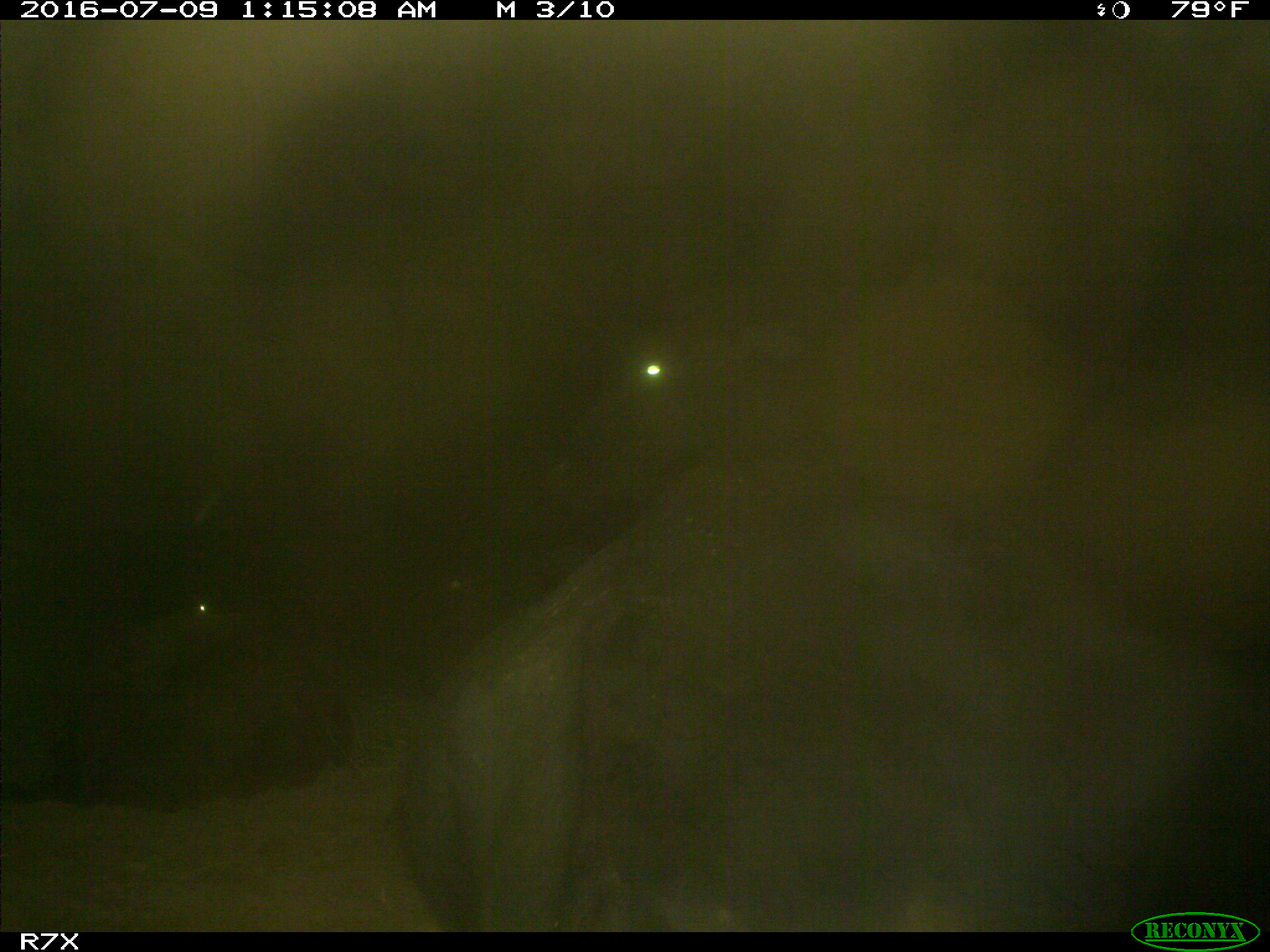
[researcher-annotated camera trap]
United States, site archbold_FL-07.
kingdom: Animalia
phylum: Chordata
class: Mammalia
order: Artiodactyla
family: Bovidae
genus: Bos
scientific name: Bos taurus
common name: domestic cow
Bos taurus (domestic cow).